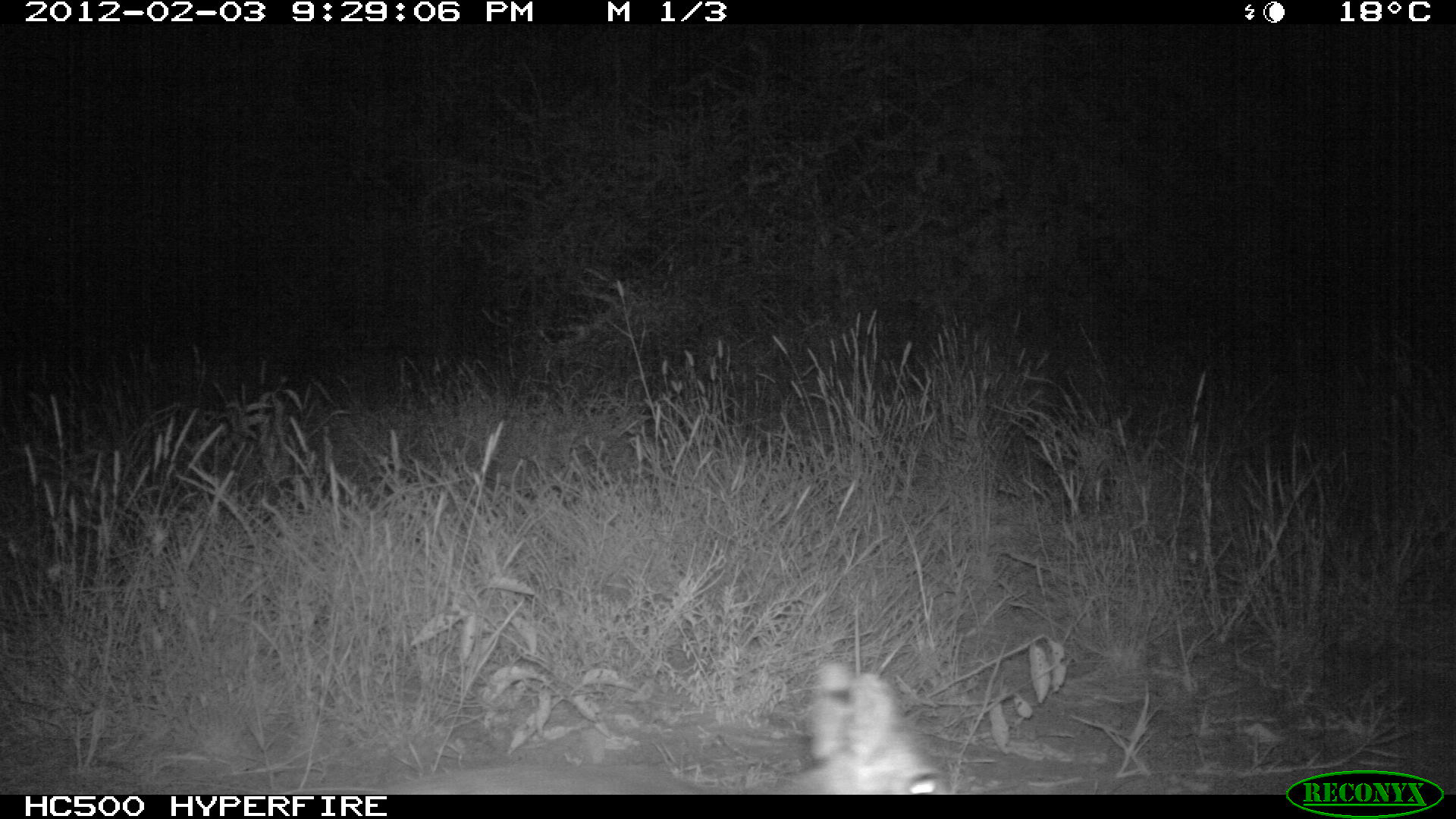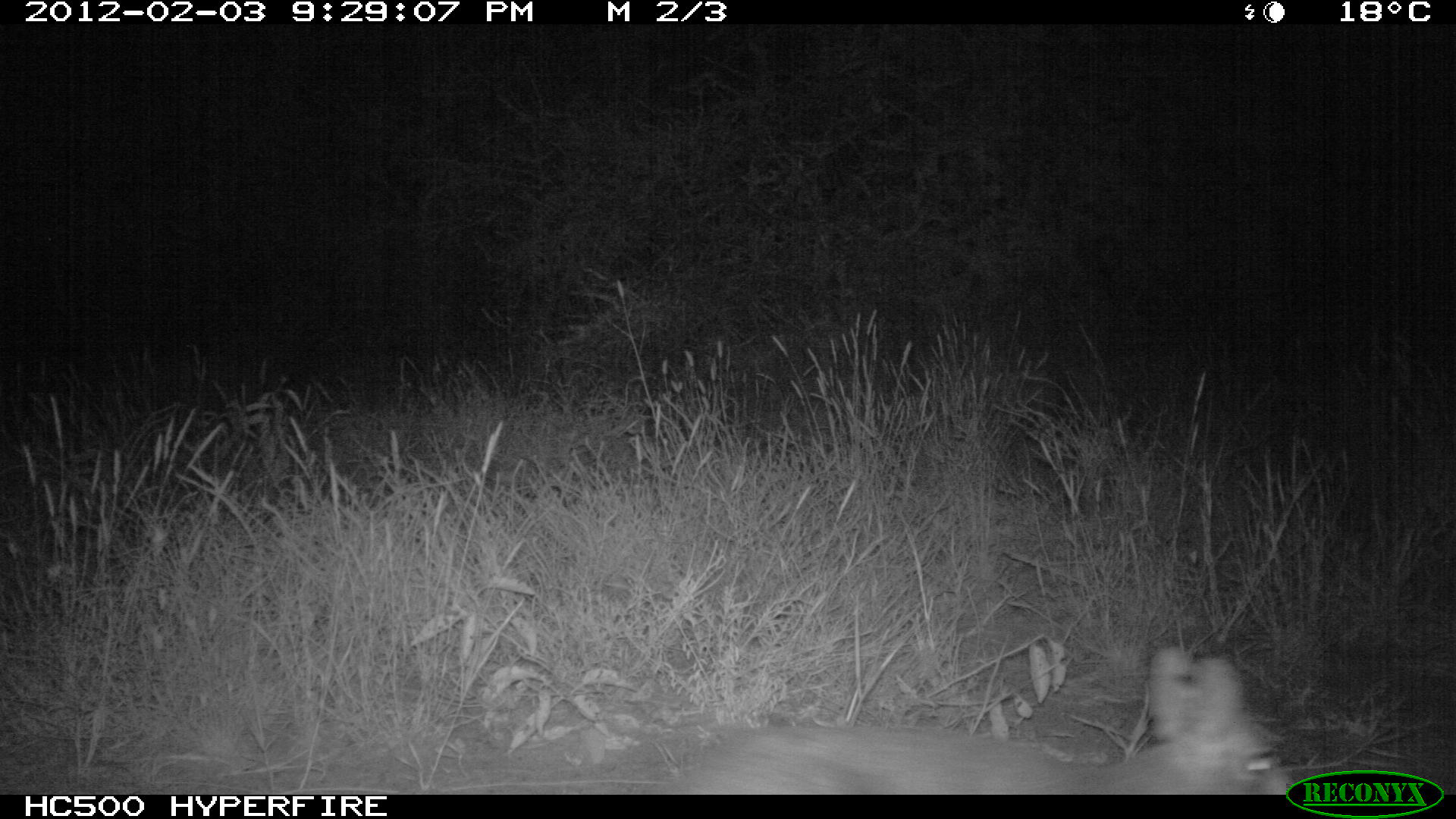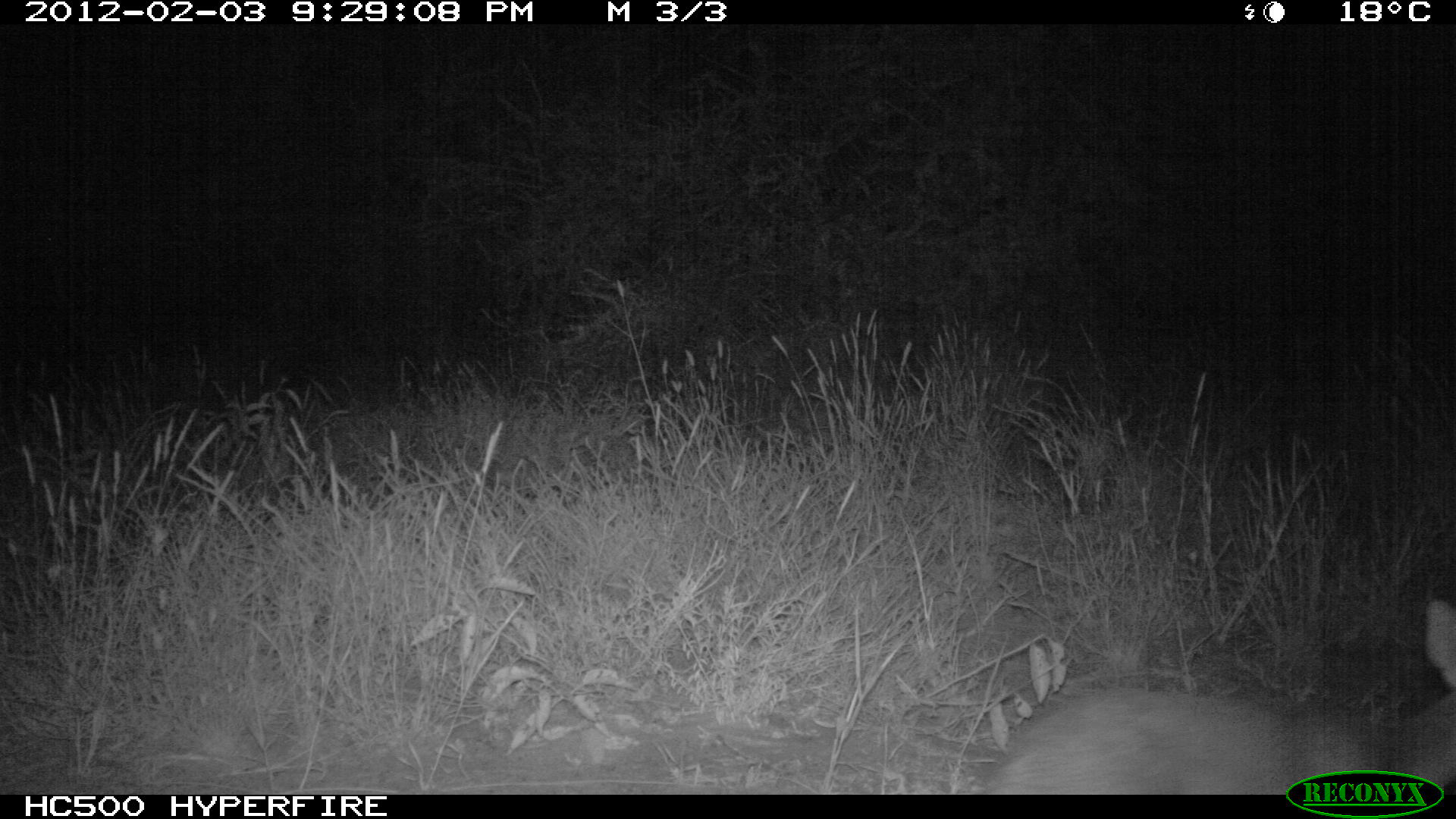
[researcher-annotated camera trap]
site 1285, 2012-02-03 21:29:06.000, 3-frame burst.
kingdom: Animalia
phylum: Chordata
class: Mammalia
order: Artiodactyla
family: Bovidae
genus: Madoqua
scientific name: Madoqua guentheri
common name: günther's dik-dik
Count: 1.